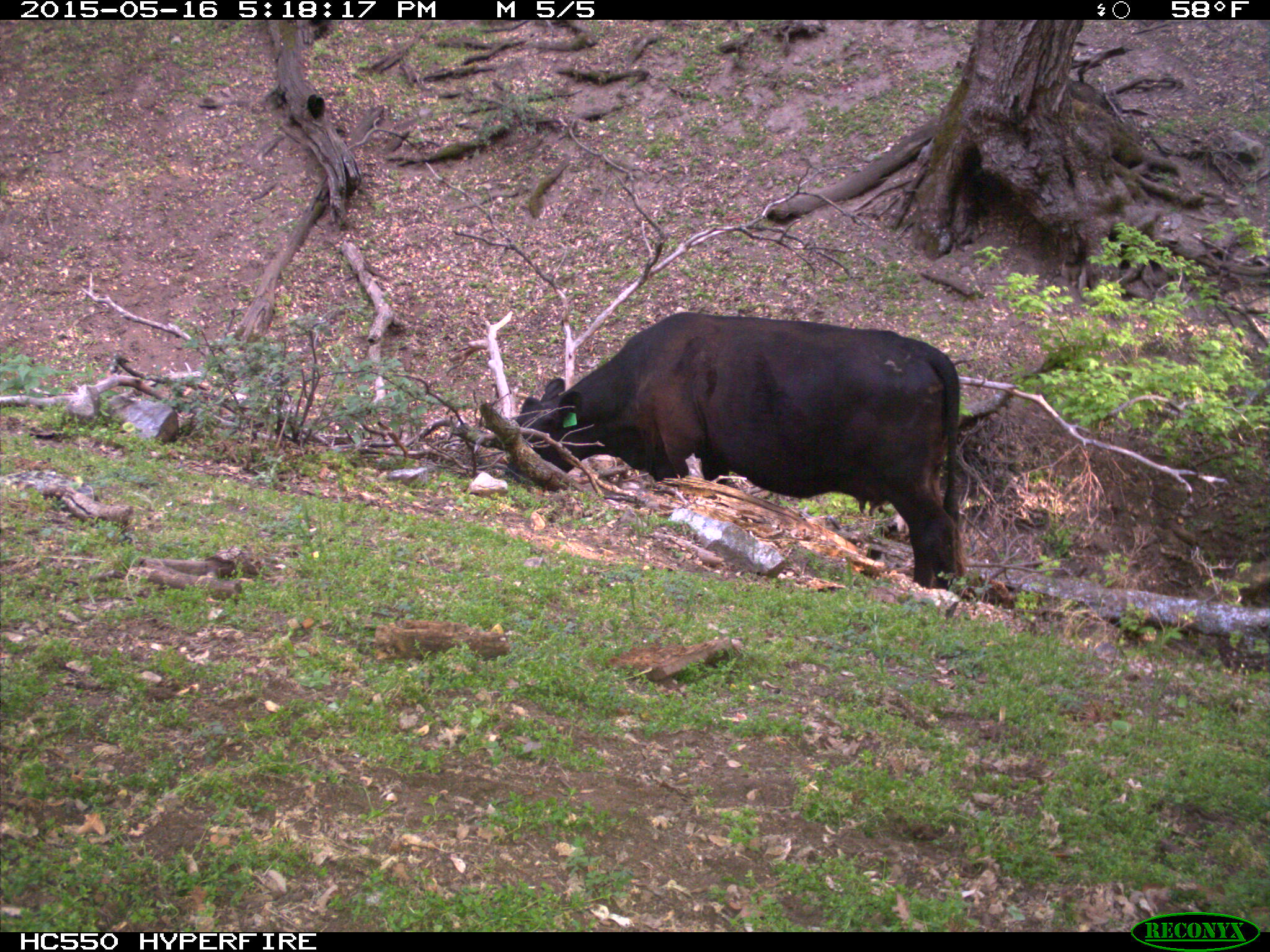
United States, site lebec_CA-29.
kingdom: Animalia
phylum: Chordata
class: Mammalia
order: Artiodactyla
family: Bovidae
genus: Bos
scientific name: Bos taurus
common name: domestic cow